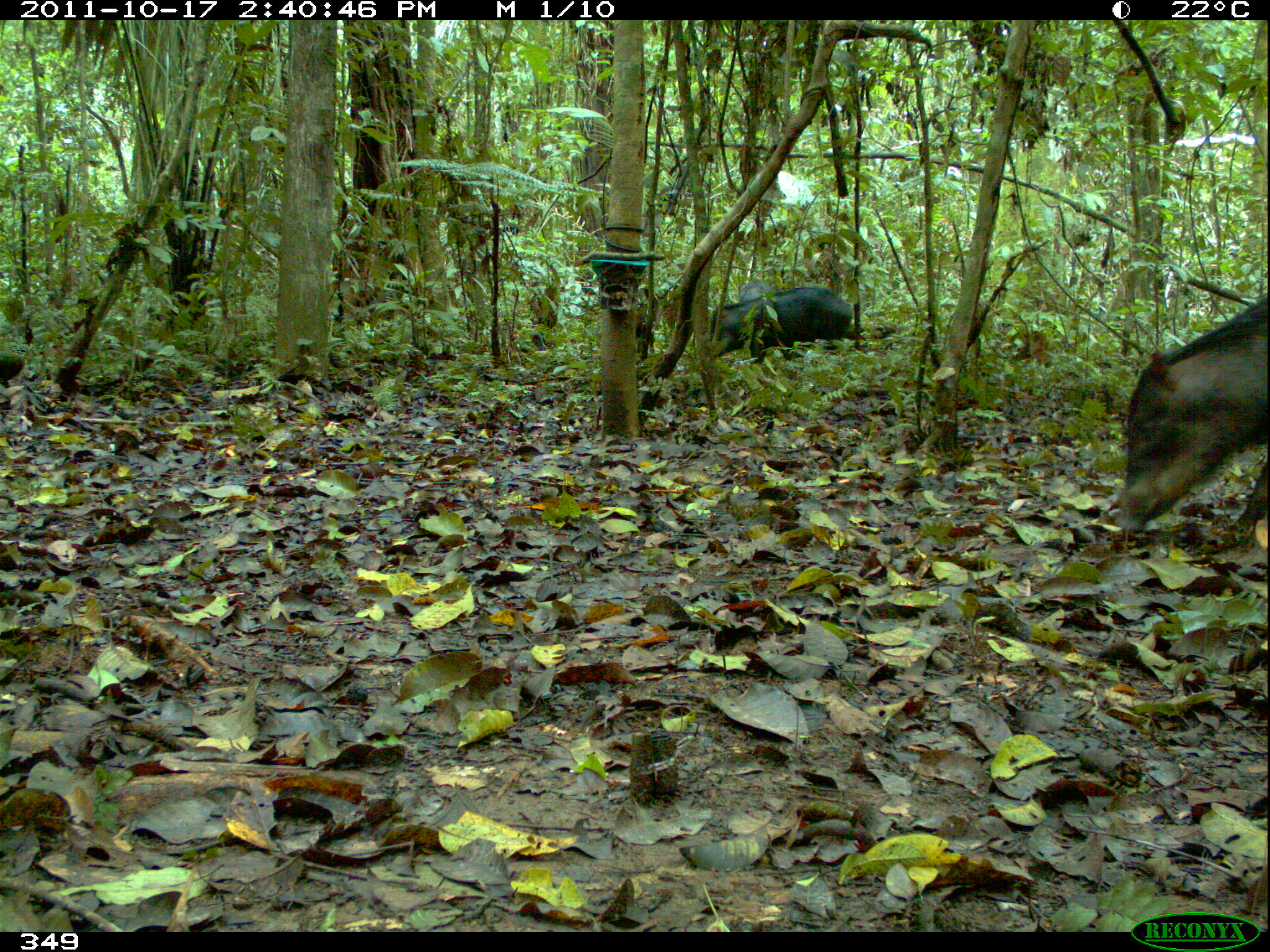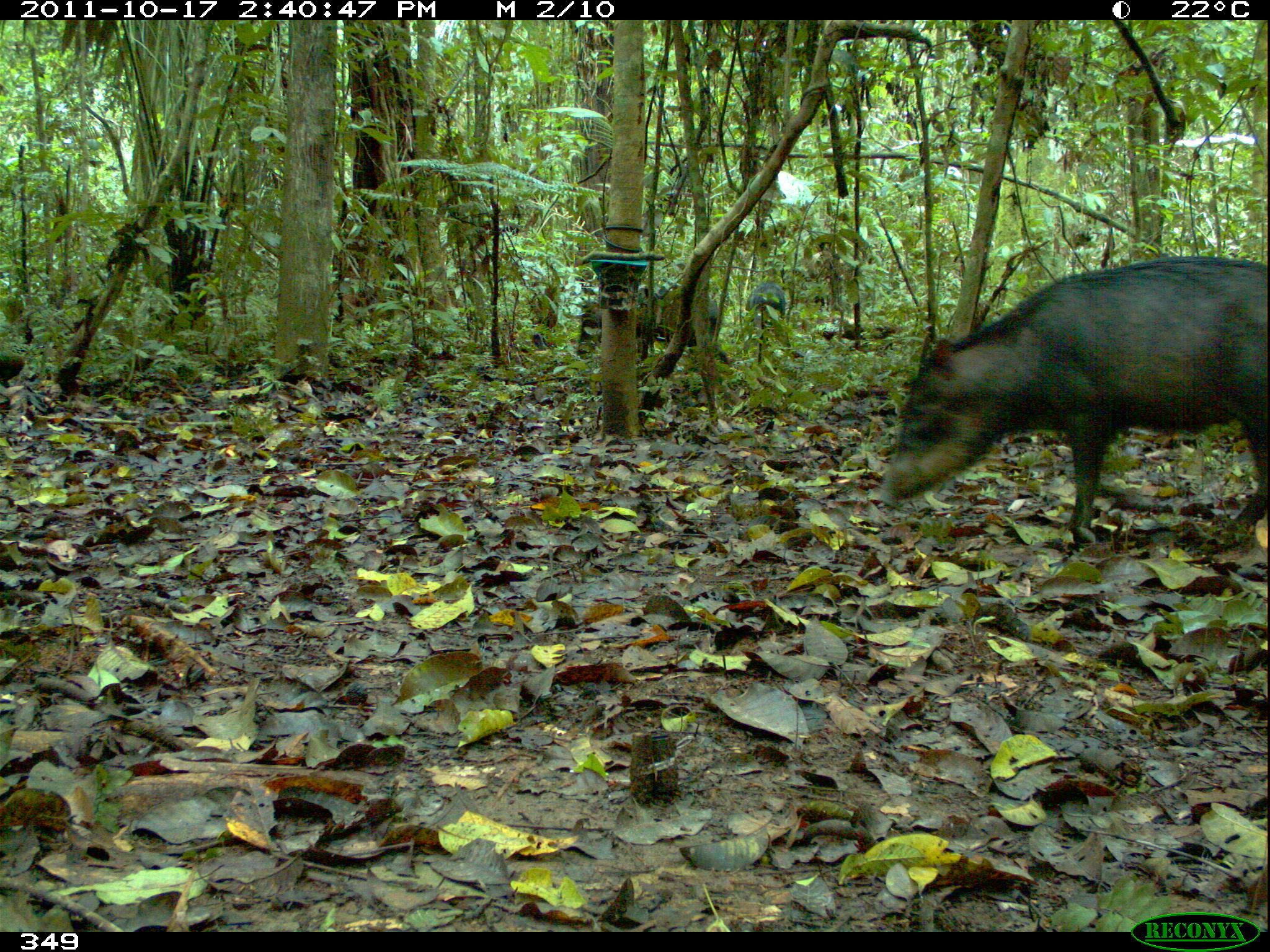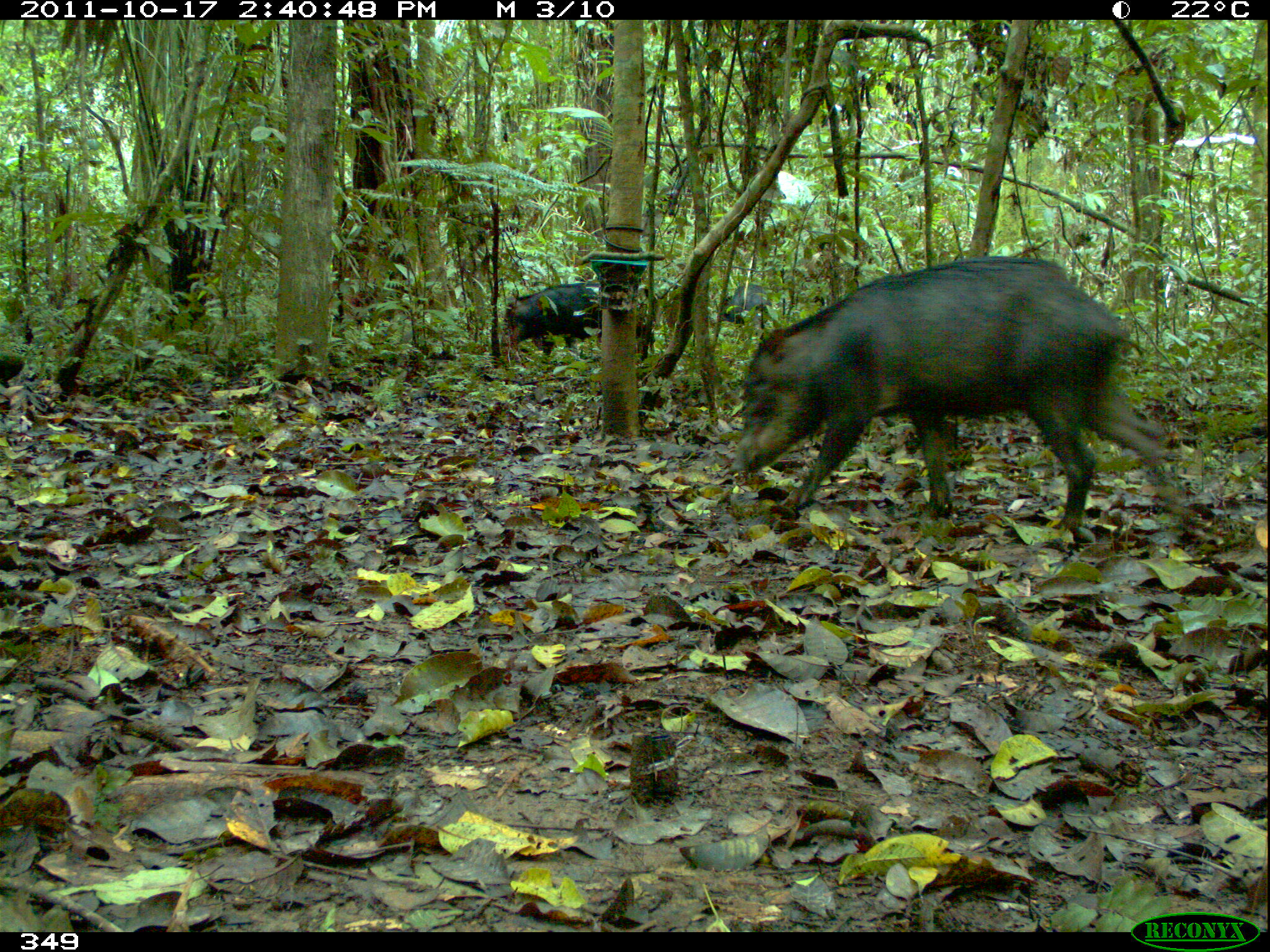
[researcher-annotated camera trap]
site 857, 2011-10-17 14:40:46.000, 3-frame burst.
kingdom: Animalia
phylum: Chordata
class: Mammalia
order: Artiodactyla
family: Tayassuidae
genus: Tayassu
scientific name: Tayassu pecari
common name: white-lipped peccary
Tayassu pecari (white-lipped peccary).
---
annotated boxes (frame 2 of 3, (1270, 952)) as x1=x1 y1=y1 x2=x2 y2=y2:
tayassu pecari: x1=865 y1=255 x2=1270 y2=555; x1=647 y1=289 x2=730 y2=365; x1=745 y1=282 x2=785 y2=339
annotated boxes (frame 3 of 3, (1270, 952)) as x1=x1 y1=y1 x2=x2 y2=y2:
tayassu pecari: x1=728 y1=255 x2=1198 y2=543; x1=503 y1=283 x2=648 y2=361; x1=725 y1=284 x2=772 y2=328